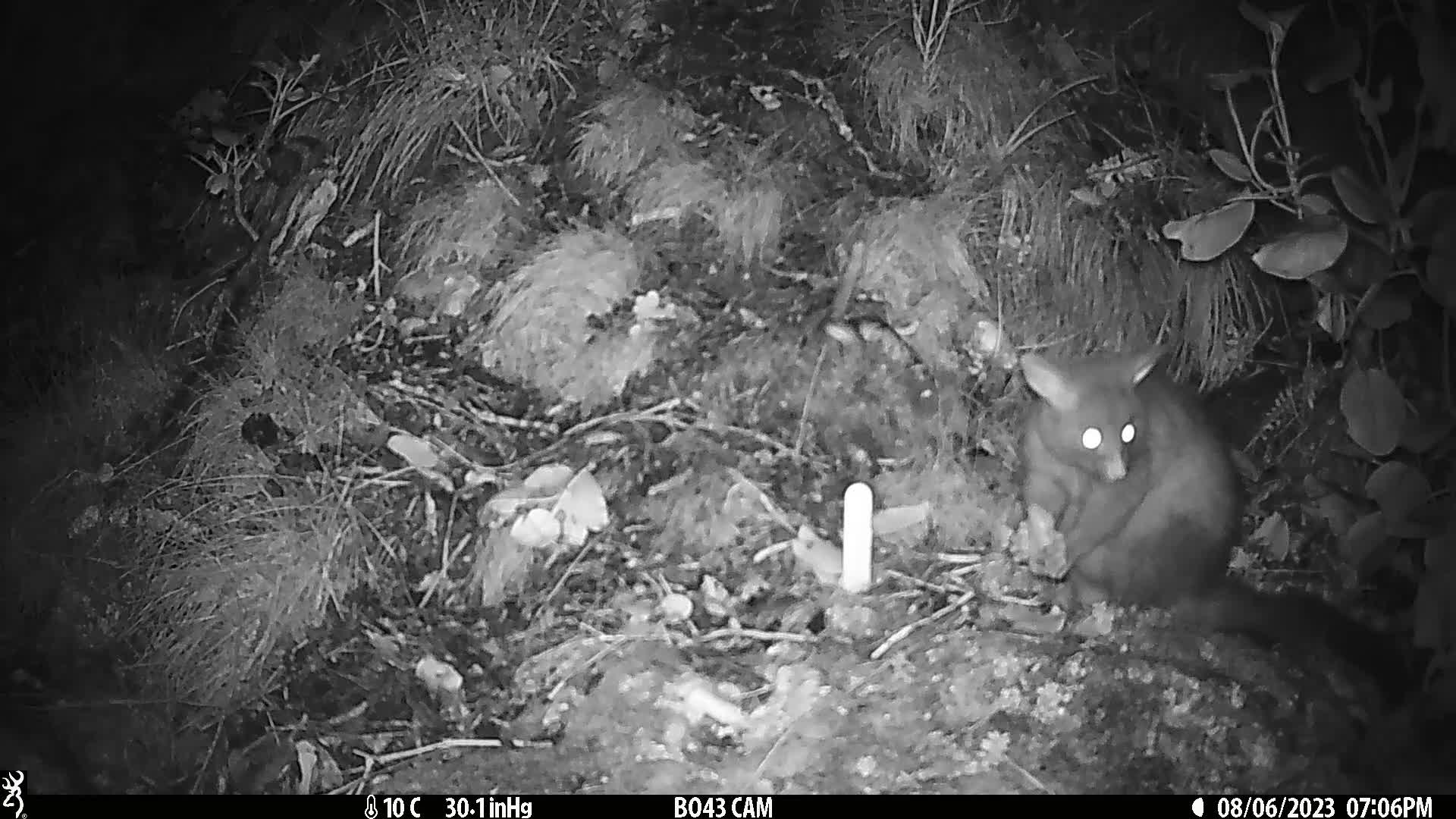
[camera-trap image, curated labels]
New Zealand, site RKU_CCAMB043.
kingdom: Animalia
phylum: Chordata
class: Mammalia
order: Diprotodontia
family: Phalangeridae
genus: Trichosurus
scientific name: Trichosurus vulpecula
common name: common brushtail possum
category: possum